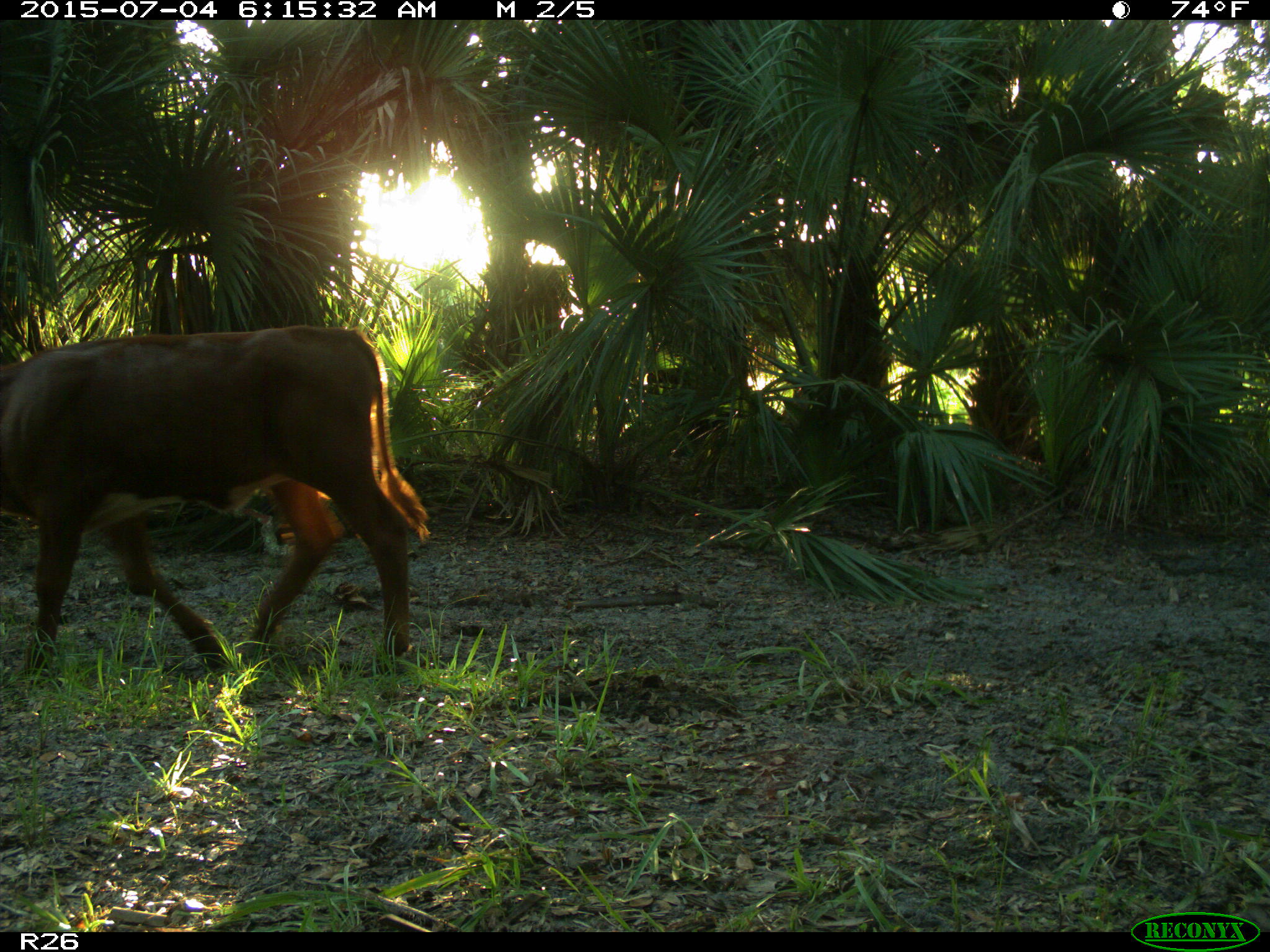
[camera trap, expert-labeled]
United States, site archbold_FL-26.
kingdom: Animalia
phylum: Chordata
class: Mammalia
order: Artiodactyla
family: Bovidae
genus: Bos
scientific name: Bos taurus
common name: domestic cow